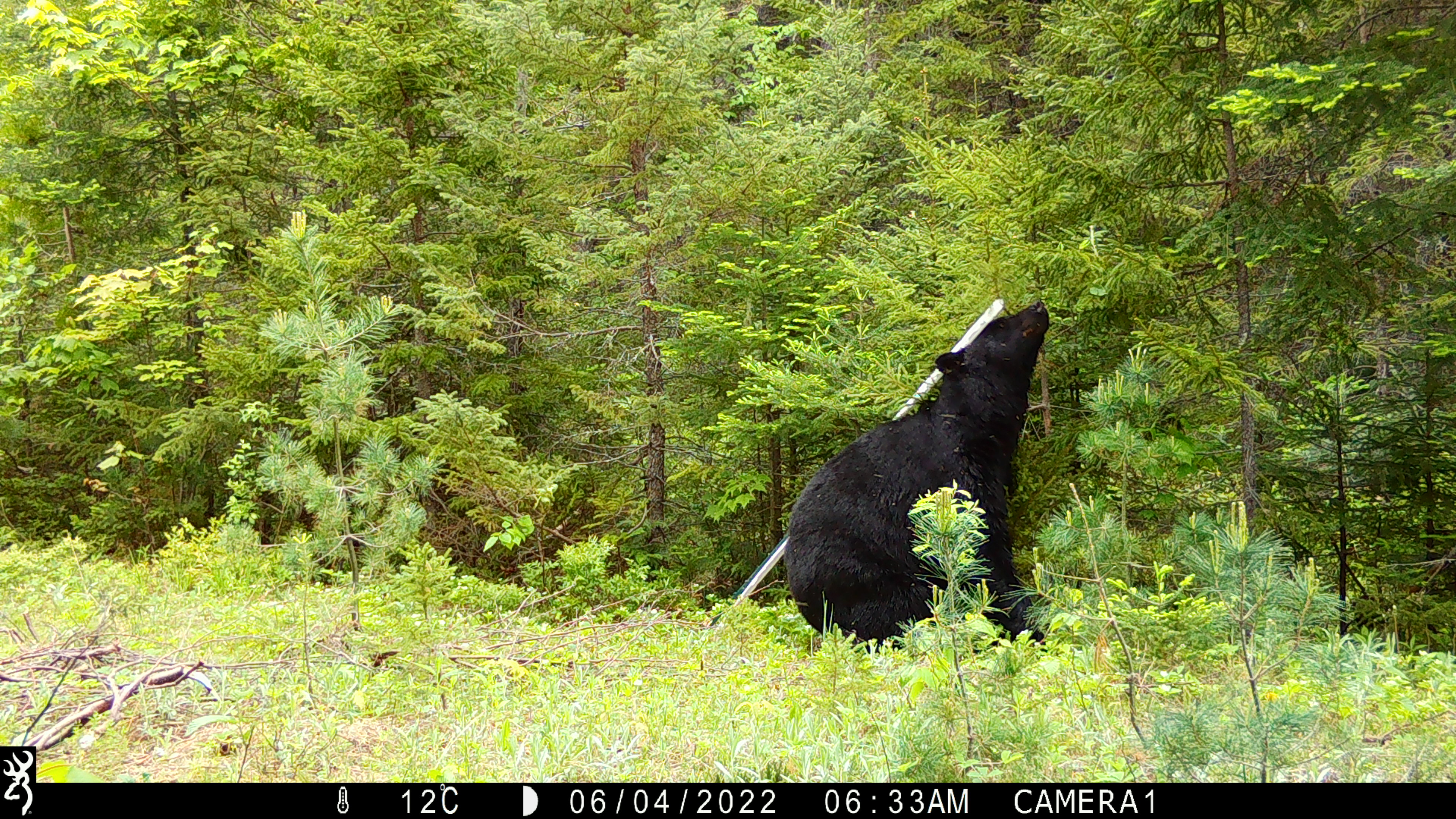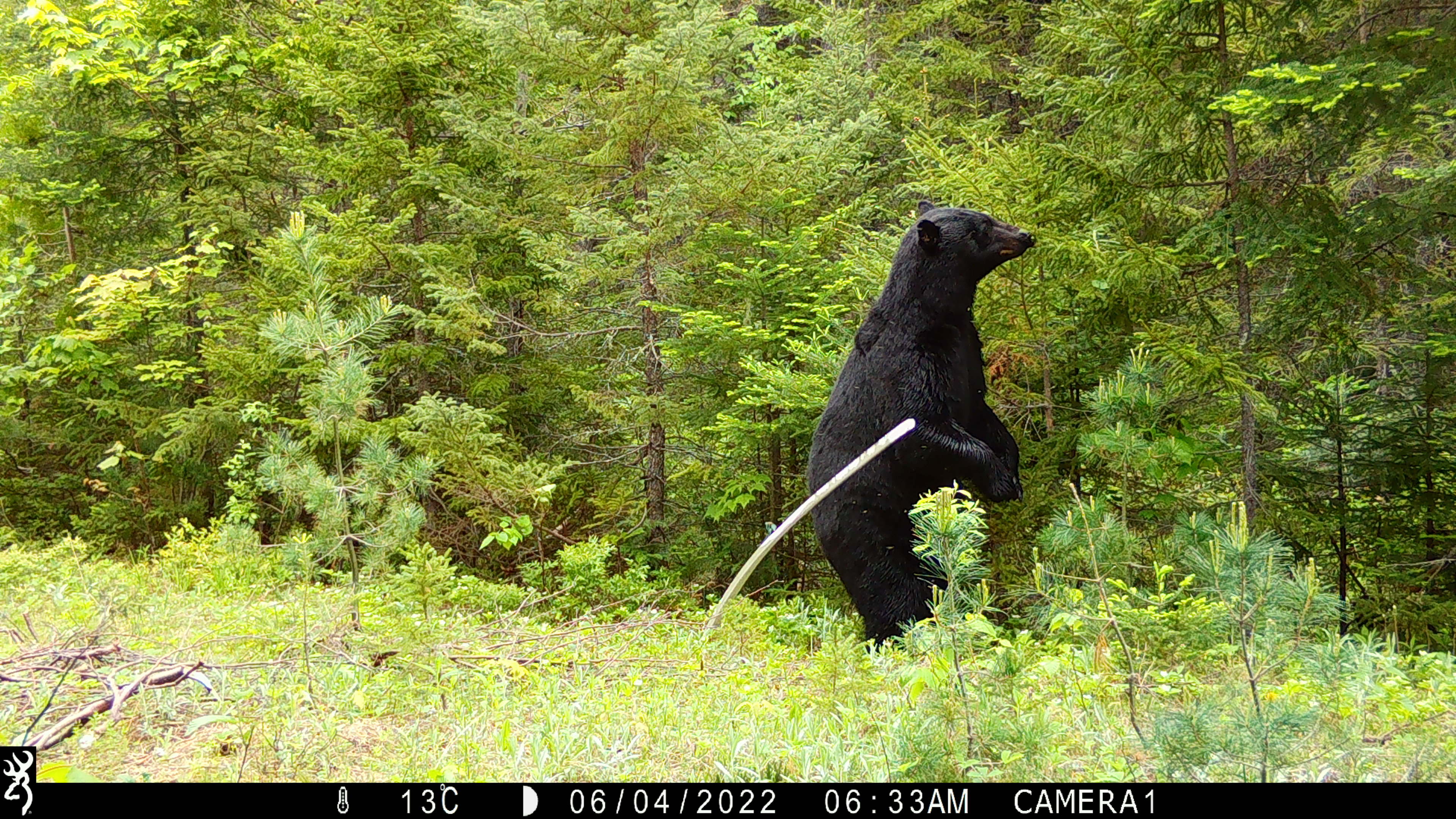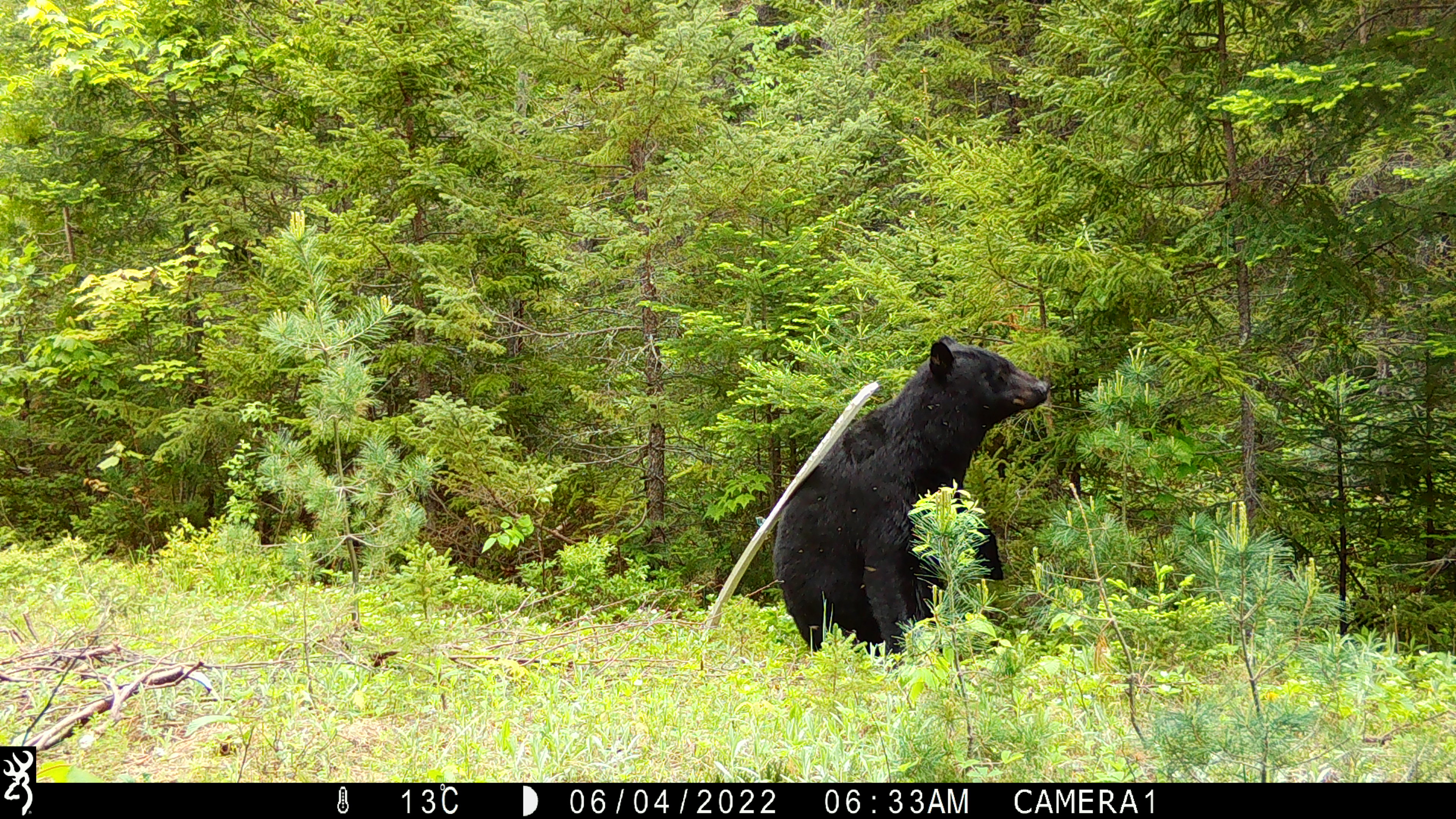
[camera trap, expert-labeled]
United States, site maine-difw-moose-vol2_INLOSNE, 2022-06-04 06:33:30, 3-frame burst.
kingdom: Animalia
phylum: Chordata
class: Mammalia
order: Carnivora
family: Ursidae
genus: Ursus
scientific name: Ursus americanus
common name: black bear